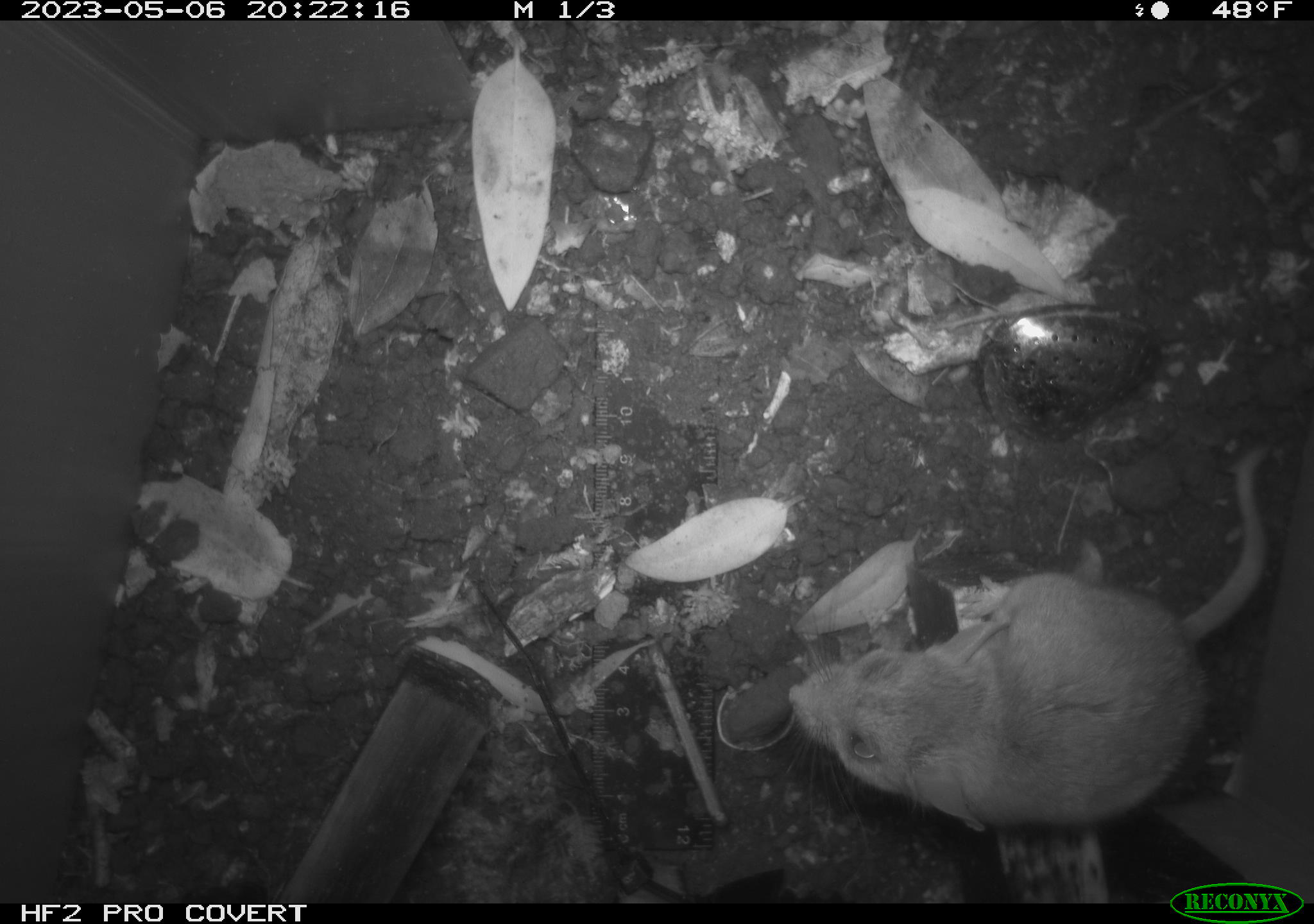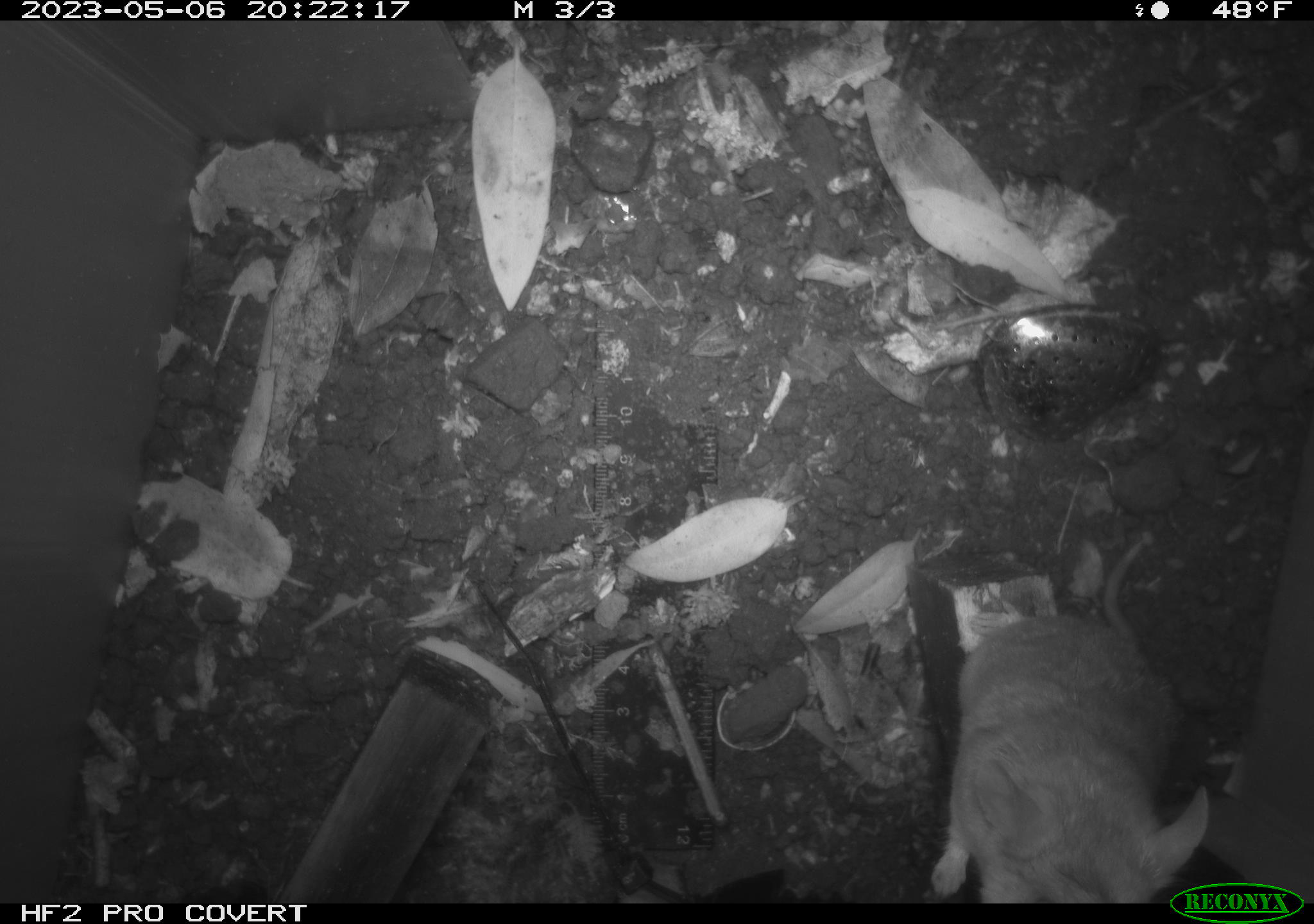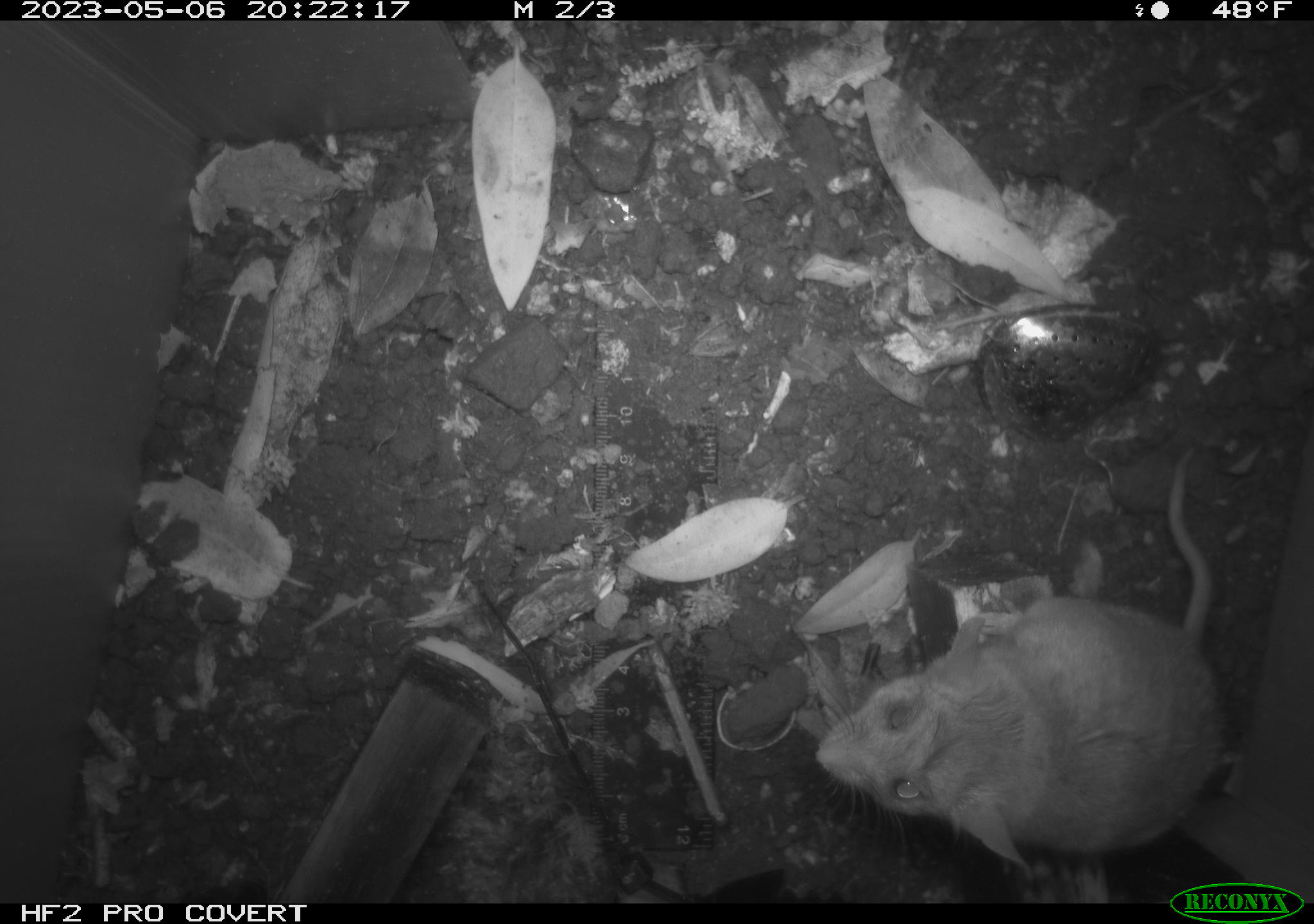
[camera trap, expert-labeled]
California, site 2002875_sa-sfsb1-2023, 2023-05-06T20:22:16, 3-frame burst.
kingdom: Animalia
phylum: Chordata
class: Mammalia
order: Rodentia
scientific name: Rodentia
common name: mouse species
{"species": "mouse species (Rodentia)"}